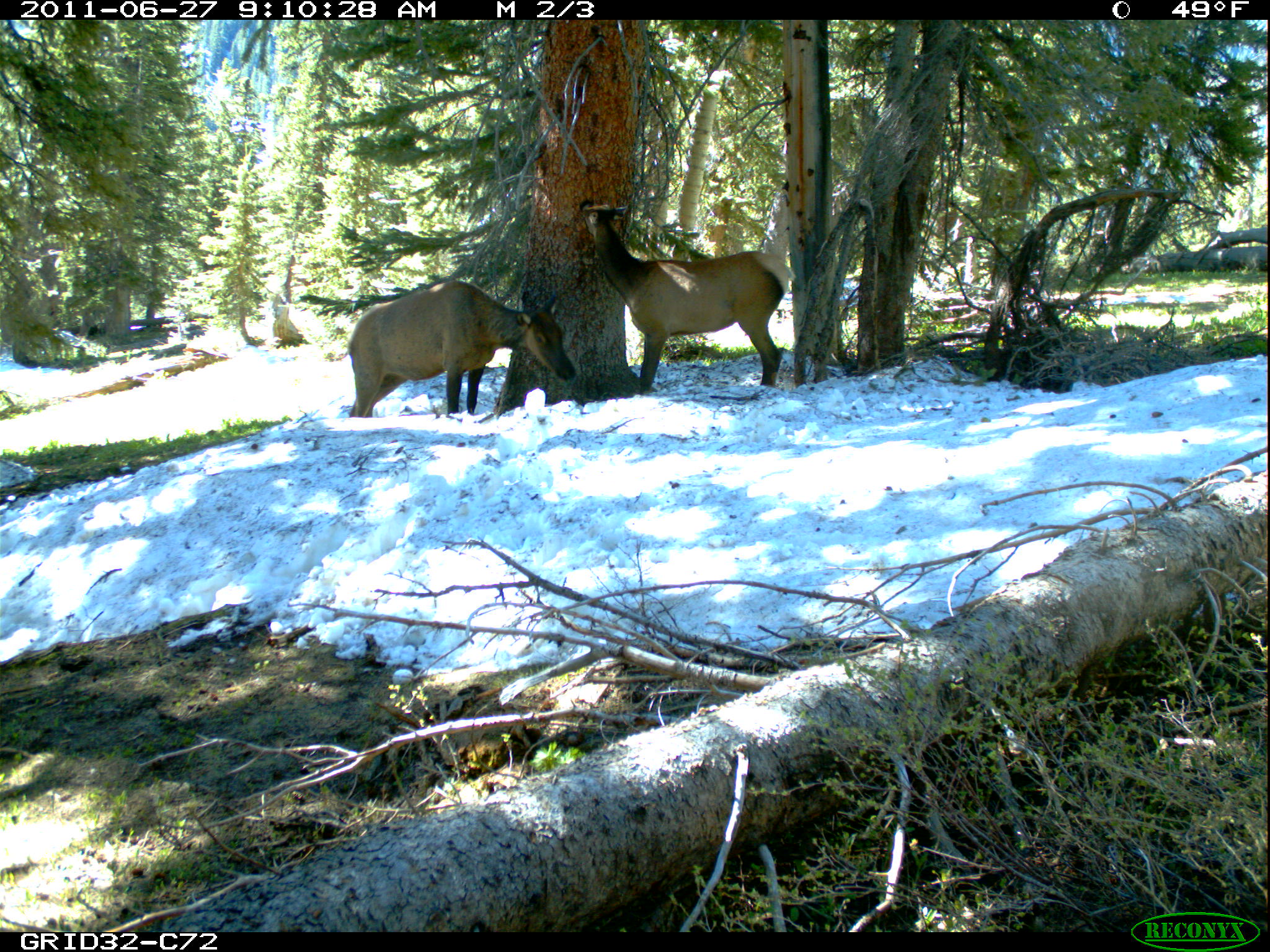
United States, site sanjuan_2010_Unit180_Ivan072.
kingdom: Animalia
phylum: Chordata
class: Mammalia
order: Artiodactyla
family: Cervidae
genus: Cervus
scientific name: Cervus elaphus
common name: red deer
Cervus elaphus (red deer).